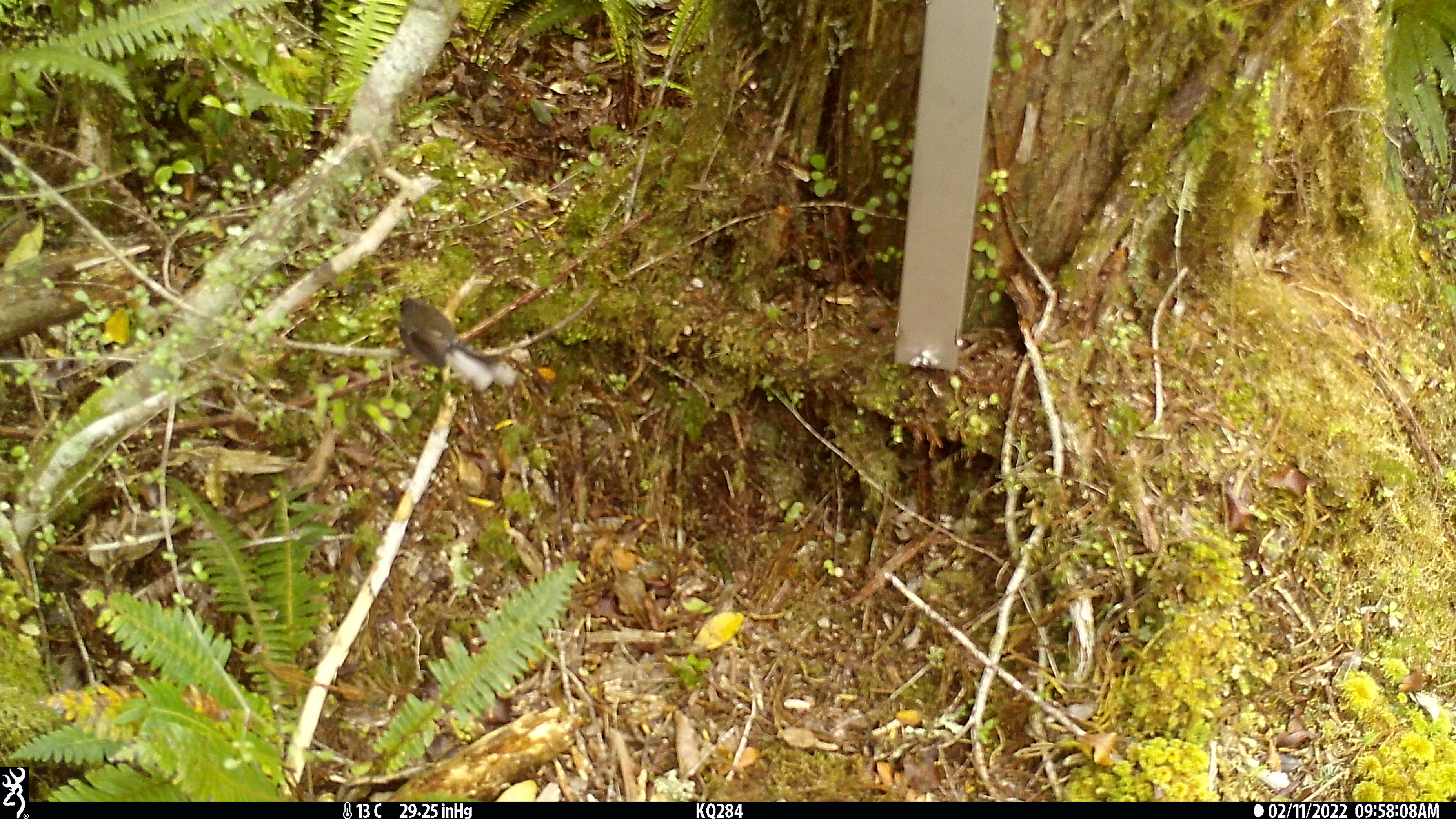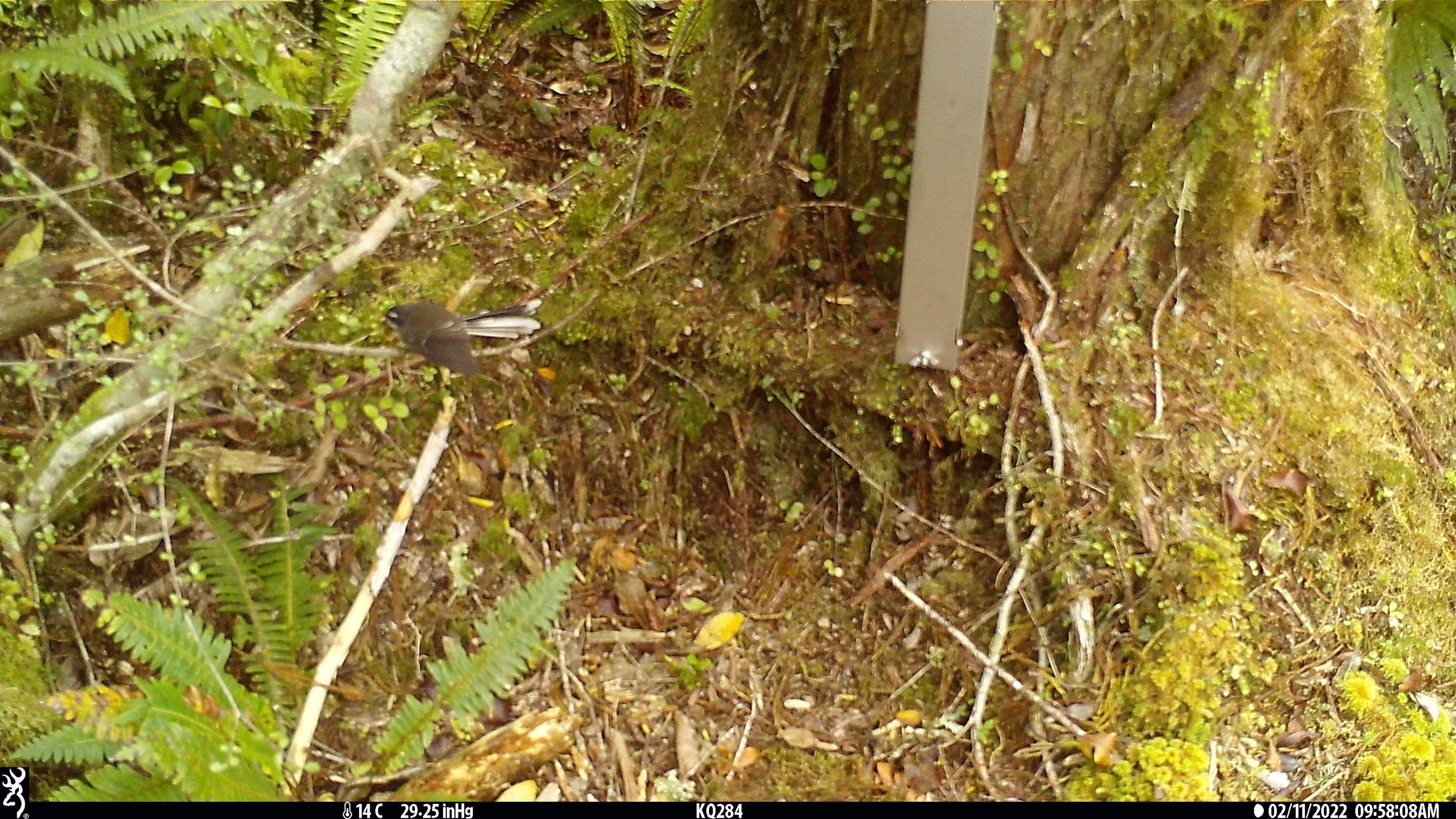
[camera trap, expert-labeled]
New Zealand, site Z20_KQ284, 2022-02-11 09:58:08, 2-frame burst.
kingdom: Animalia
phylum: Chordata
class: Aves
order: Passeriformes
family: Rhipiduridae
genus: Rhipidura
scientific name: Rhipidura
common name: fantails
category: fantail